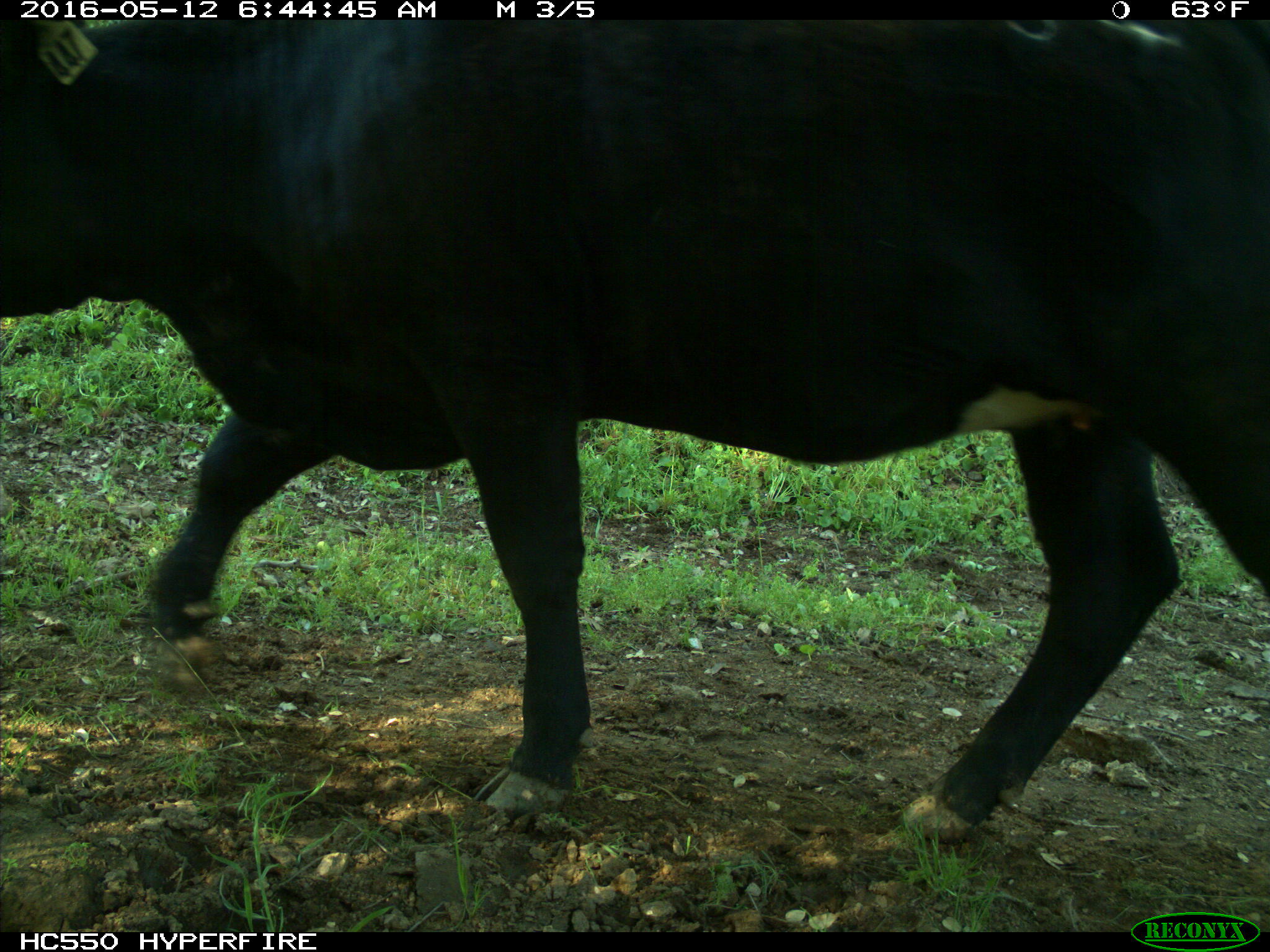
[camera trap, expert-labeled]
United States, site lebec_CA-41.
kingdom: Animalia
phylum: Chordata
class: Mammalia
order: Artiodactyla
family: Bovidae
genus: Bos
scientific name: Bos taurus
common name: domestic cow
Bos taurus (domestic cow).